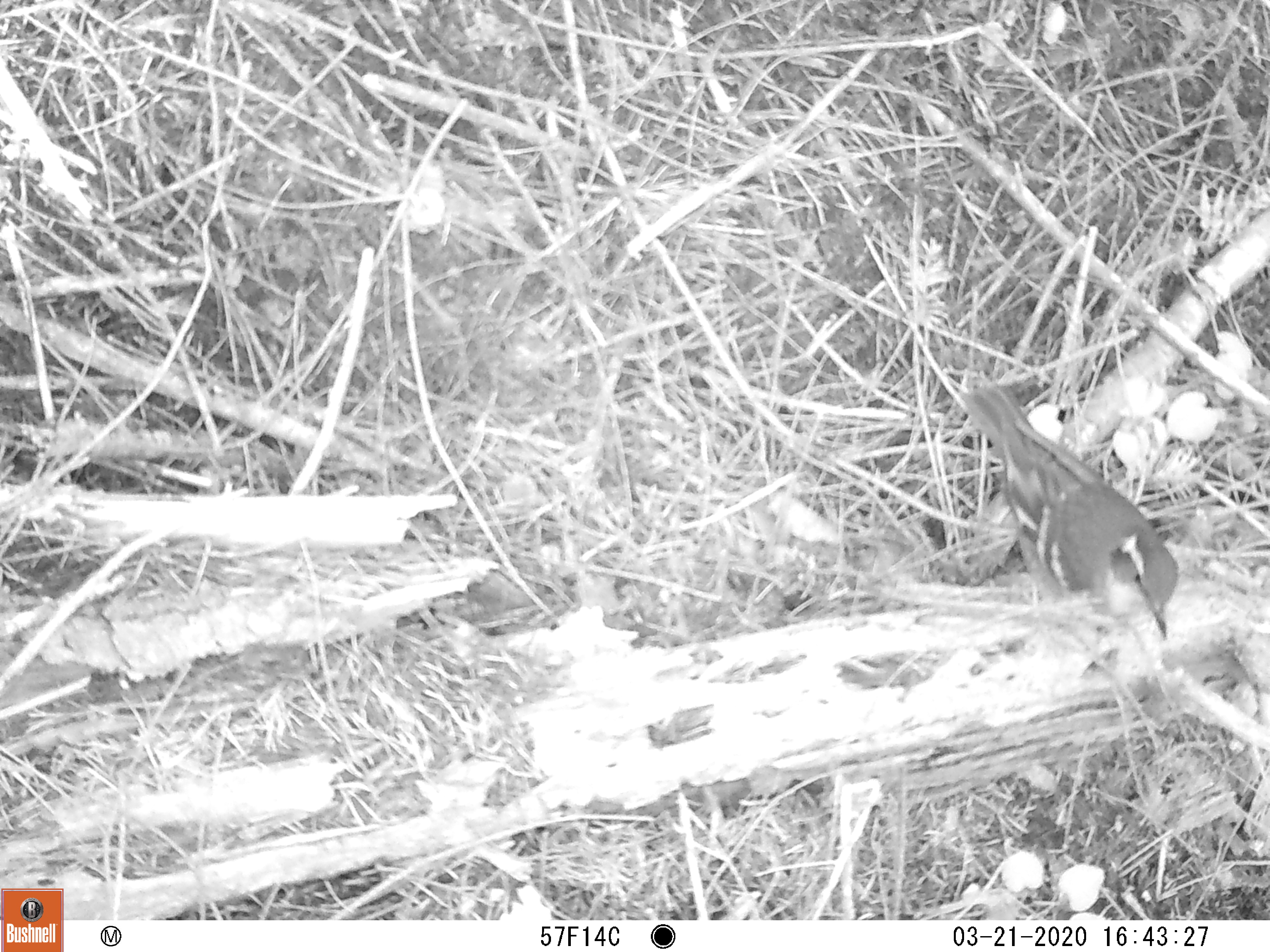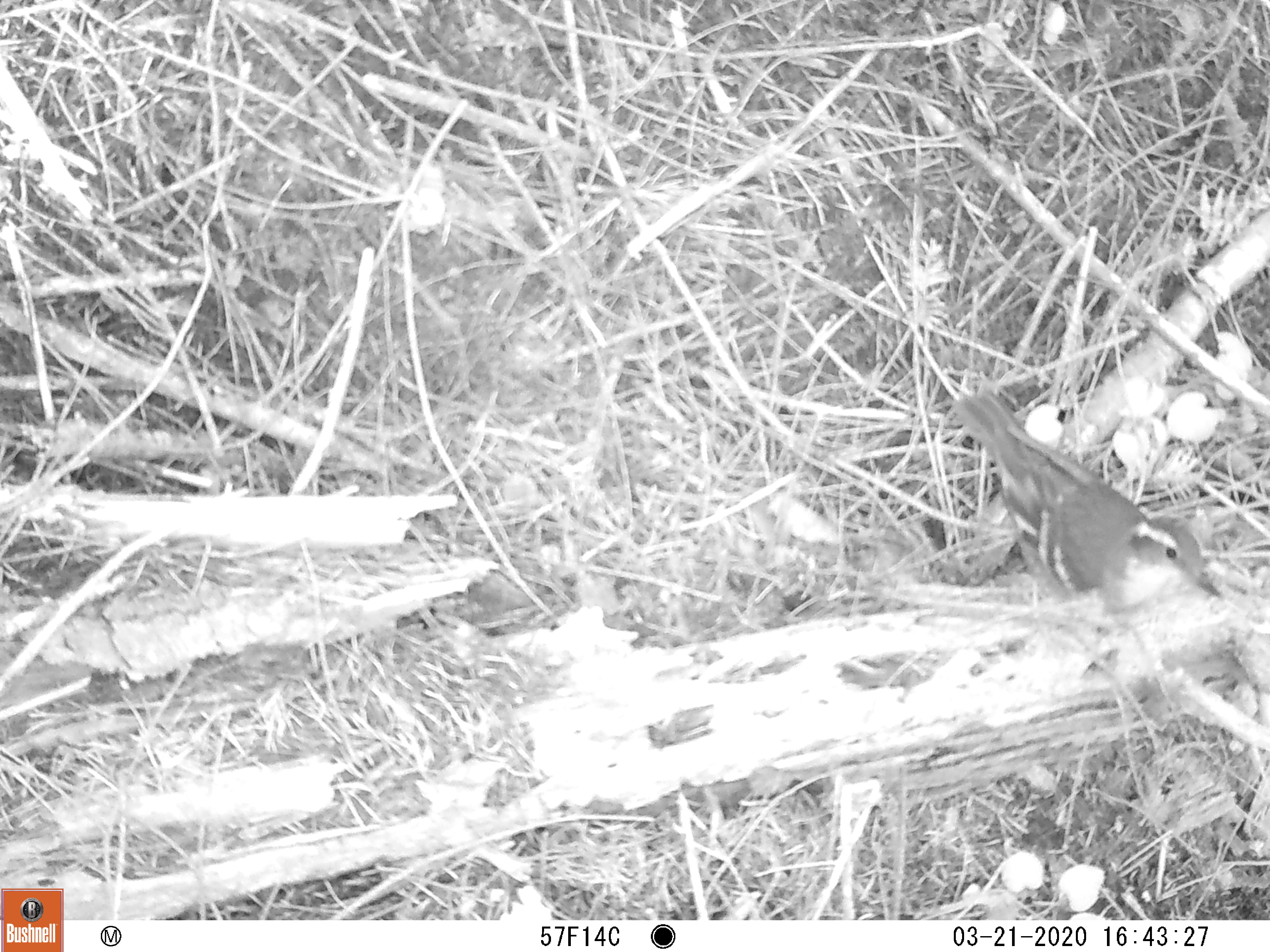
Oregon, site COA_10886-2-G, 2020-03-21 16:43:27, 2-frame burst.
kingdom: Animalia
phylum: Chordata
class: Aves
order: Passeriformes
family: Turdidae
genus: Ixoreus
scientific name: Ixoreus naevius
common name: varied thrush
Varied thrush (Ixoreus naevius).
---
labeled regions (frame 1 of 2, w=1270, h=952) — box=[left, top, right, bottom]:
varied thrush: box=[967, 385, 1176, 643]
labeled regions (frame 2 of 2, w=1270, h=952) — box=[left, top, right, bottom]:
varied thrush: box=[960, 386, 1220, 622]